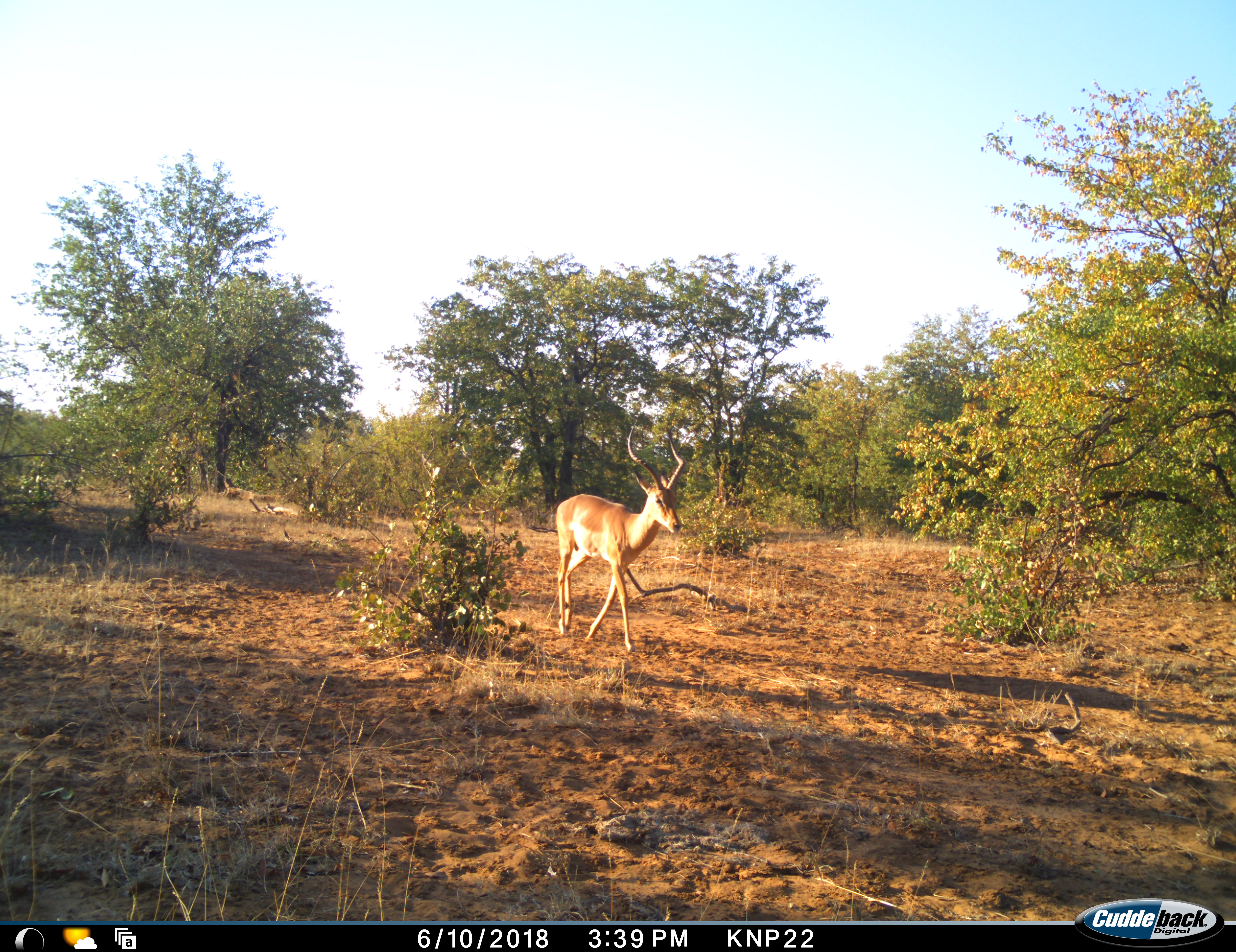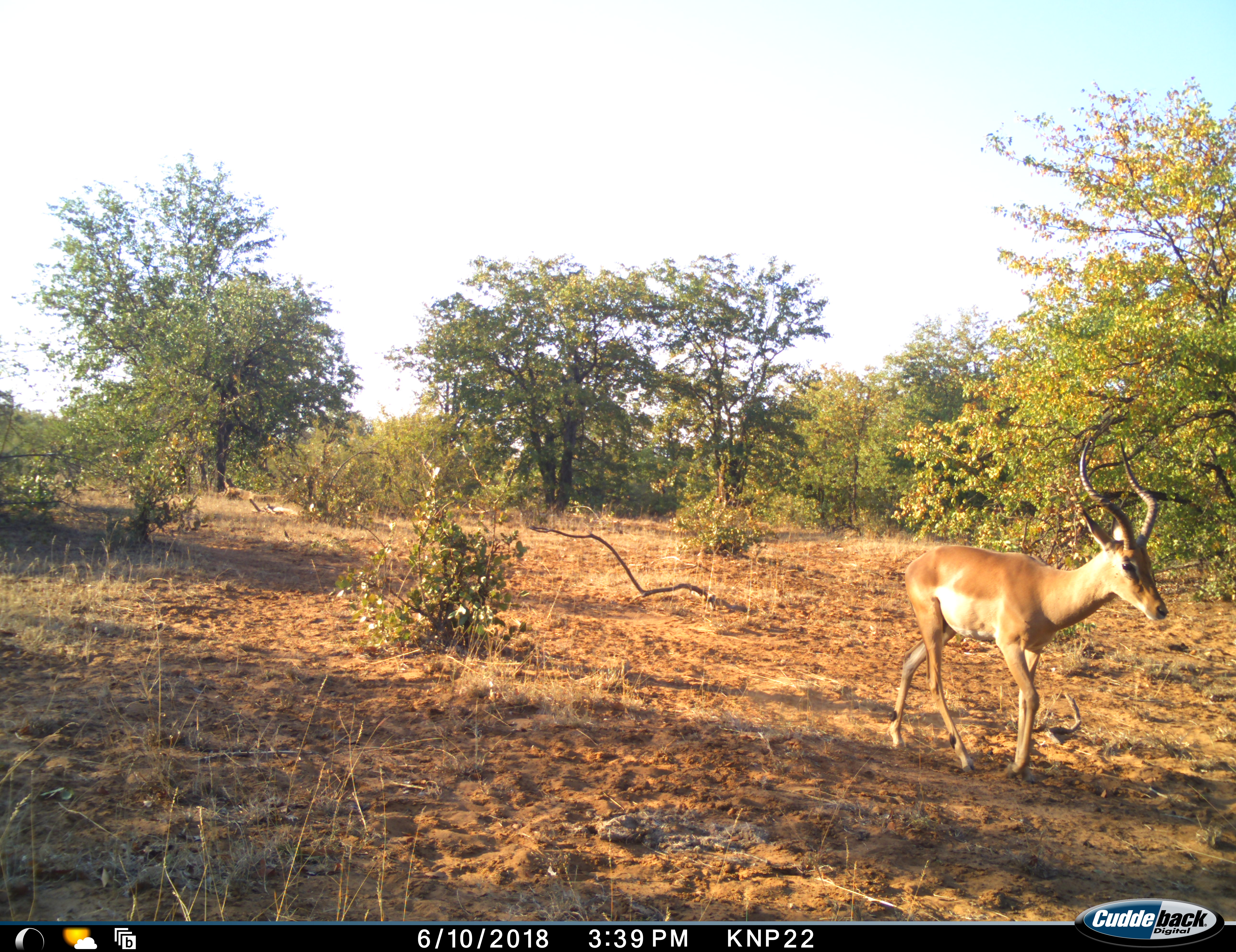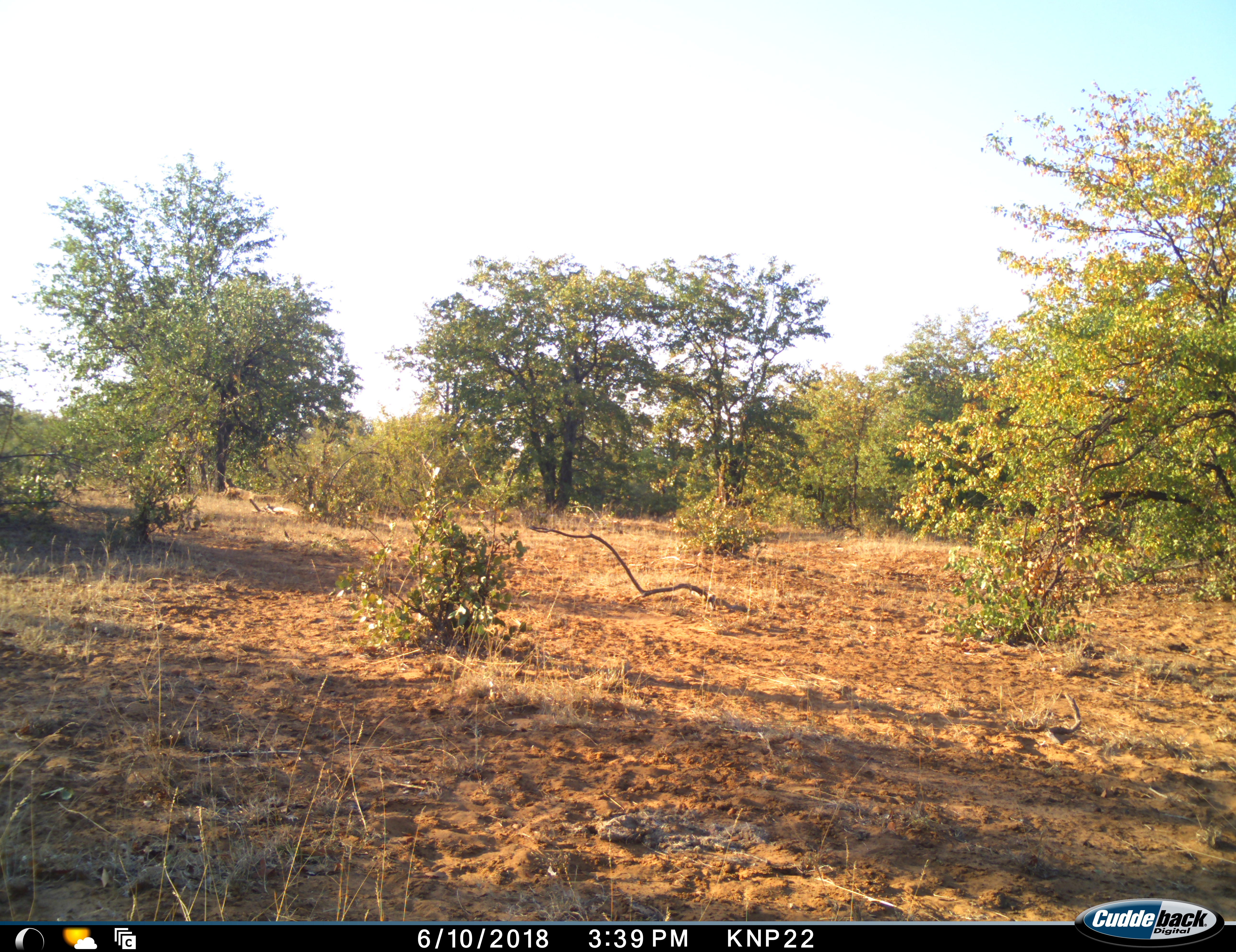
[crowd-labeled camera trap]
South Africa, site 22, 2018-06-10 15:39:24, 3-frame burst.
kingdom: Animalia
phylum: Chordata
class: Mammalia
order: Artiodactyla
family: Bovidae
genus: Aepyceros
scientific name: Aepyceros melampus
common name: impala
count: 1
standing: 9%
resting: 0%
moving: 100%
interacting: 0%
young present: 0%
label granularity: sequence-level